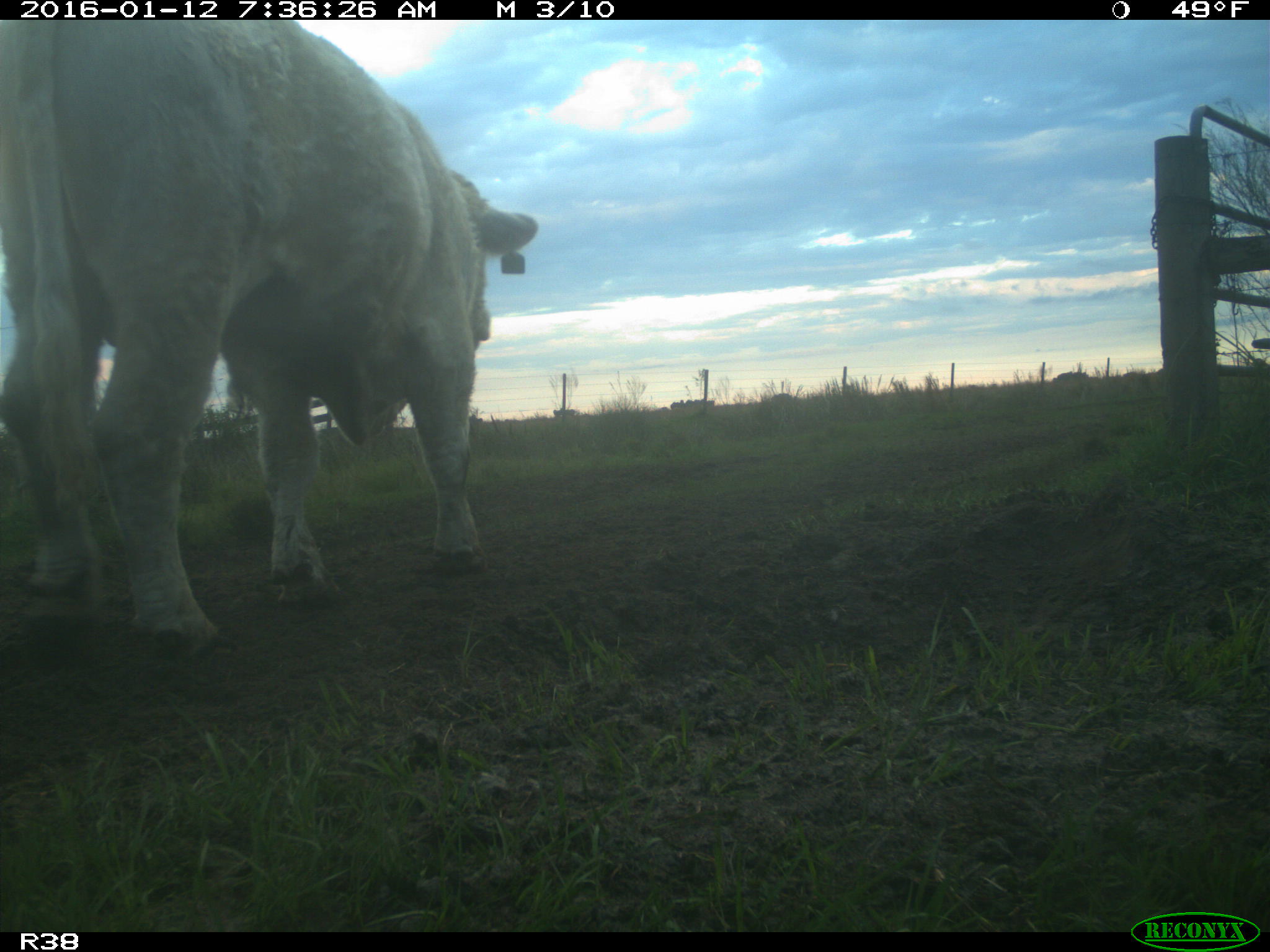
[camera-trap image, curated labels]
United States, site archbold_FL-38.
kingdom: Animalia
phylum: Chordata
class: Mammalia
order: Artiodactyla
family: Bovidae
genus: Bos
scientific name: Bos taurus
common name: domestic cow